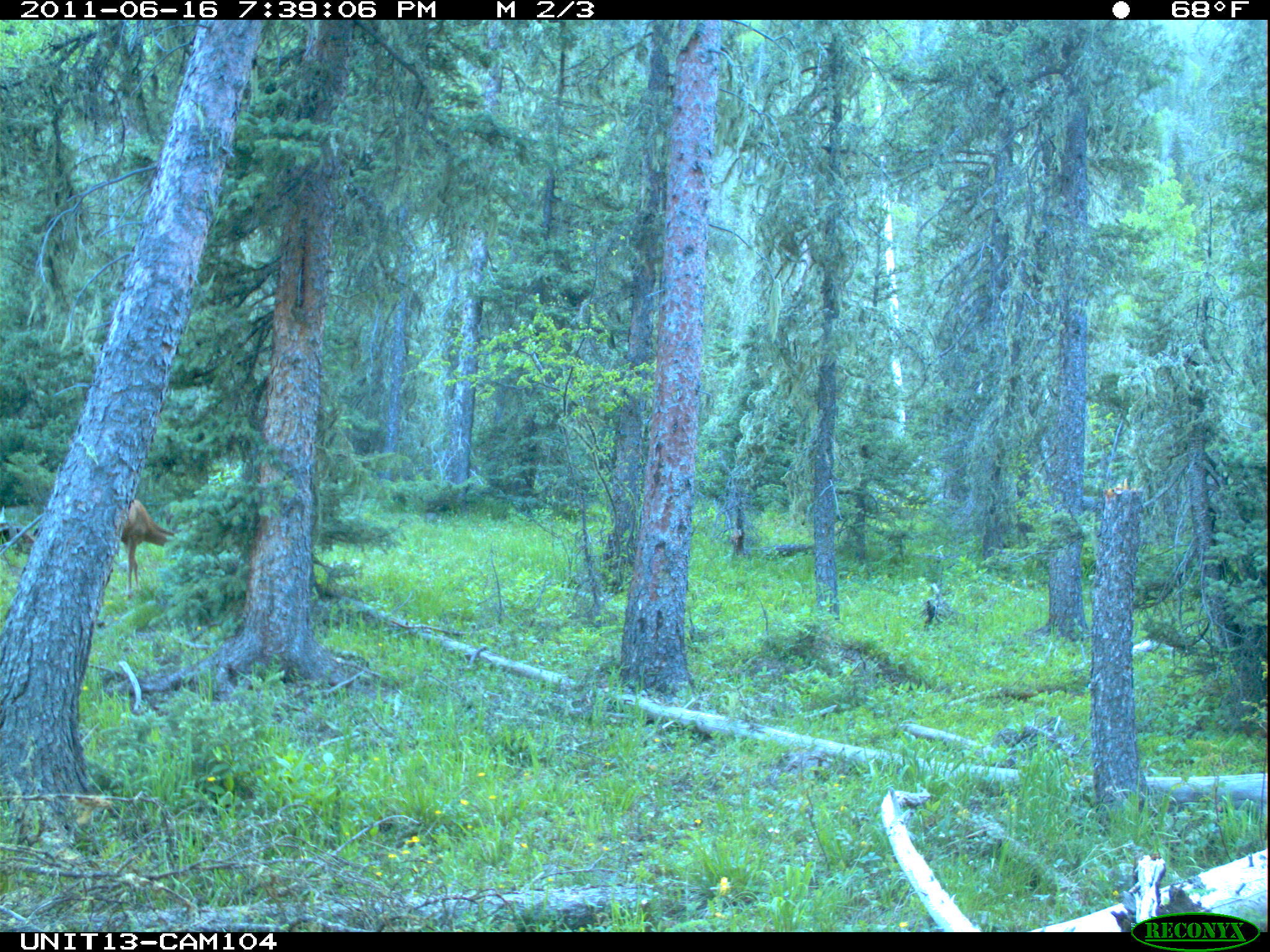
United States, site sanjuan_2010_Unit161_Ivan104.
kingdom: Animalia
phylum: Chordata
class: Mammalia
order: Artiodactyla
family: Cervidae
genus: Odocoileus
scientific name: Odocoileus hemionus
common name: mule deer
Odocoileus hemionus (mule deer).